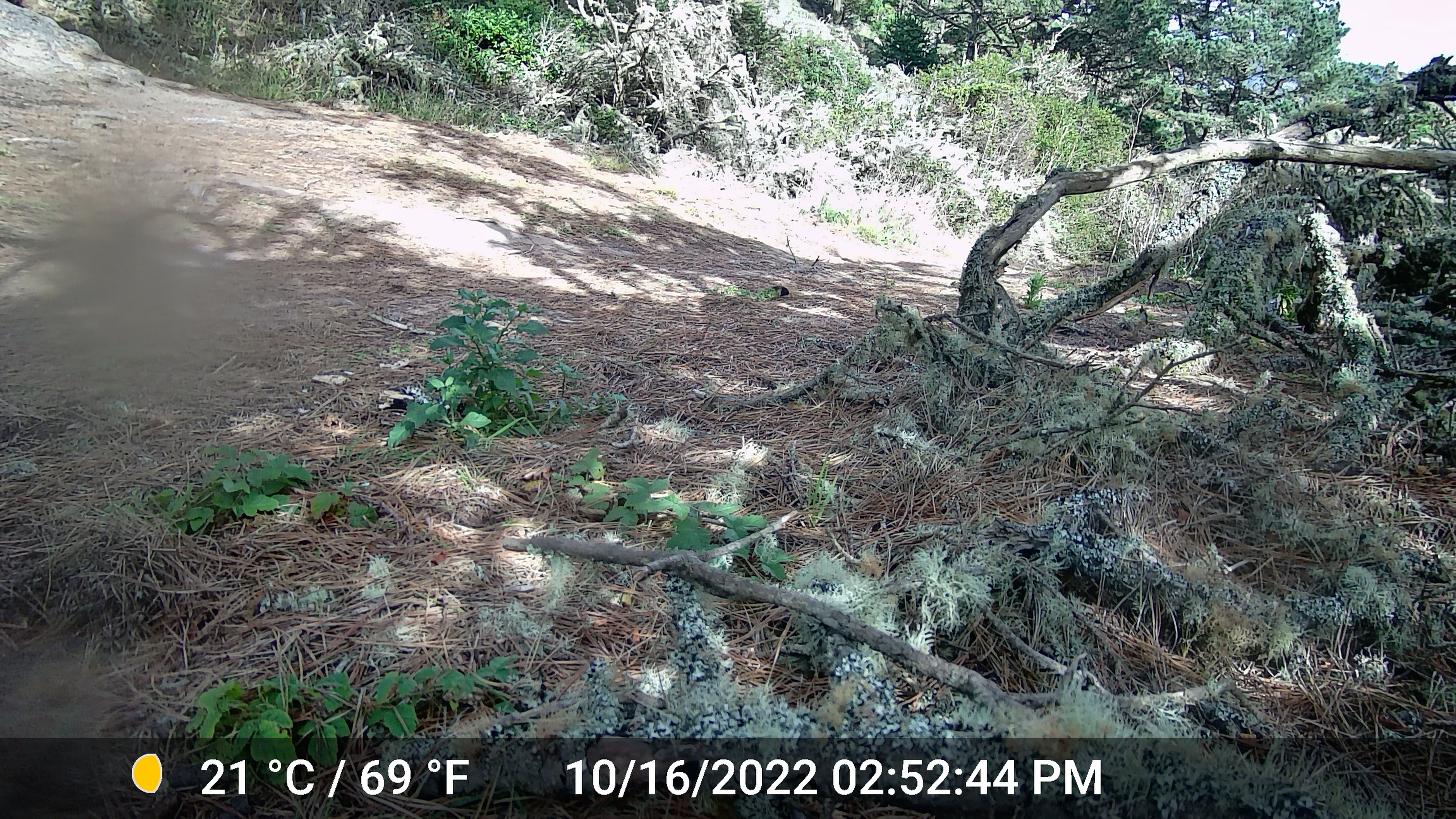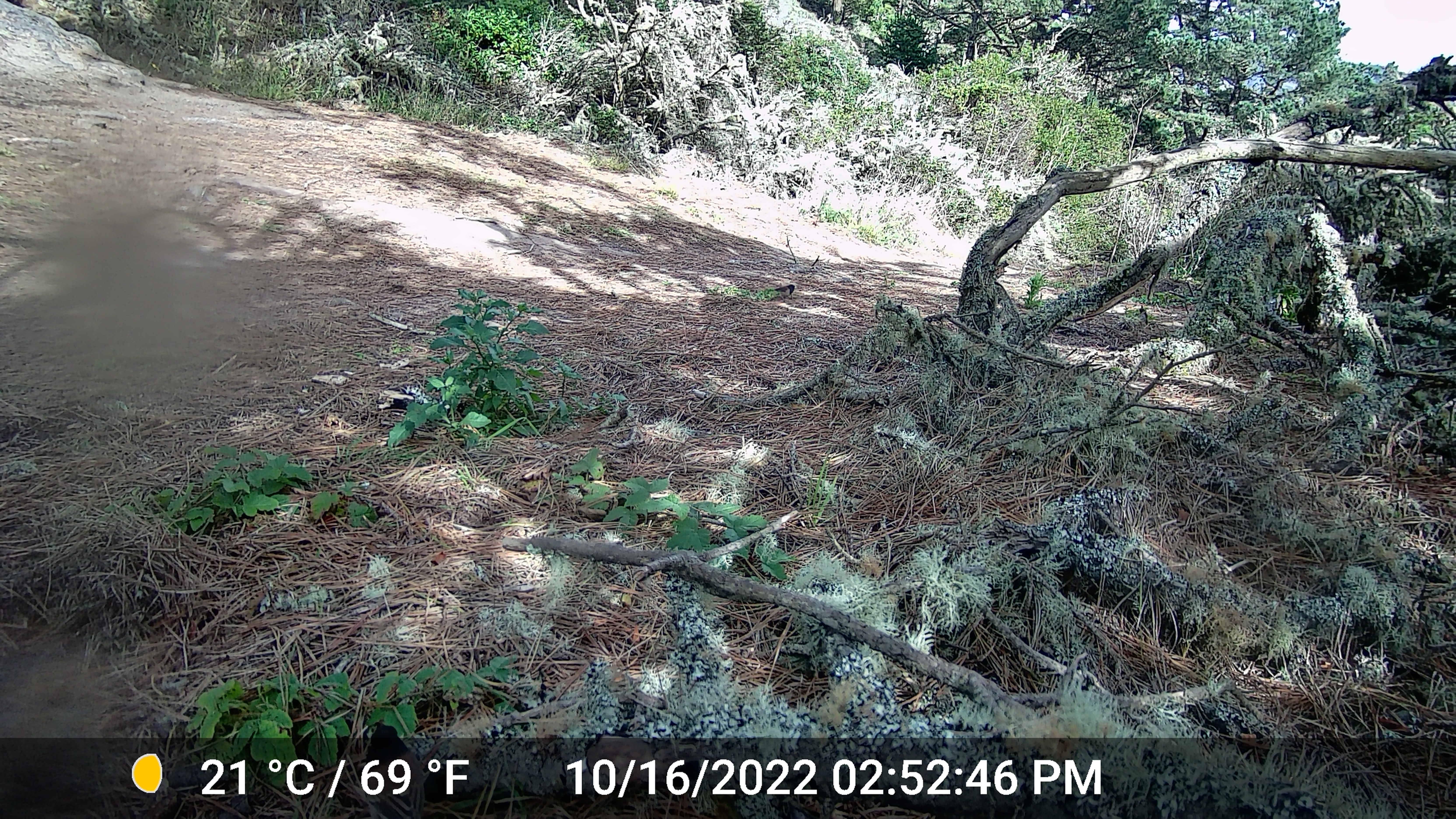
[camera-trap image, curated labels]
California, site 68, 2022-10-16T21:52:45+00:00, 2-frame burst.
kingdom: Animalia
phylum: Chordata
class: Aves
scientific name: Aves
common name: bird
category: unknown bird